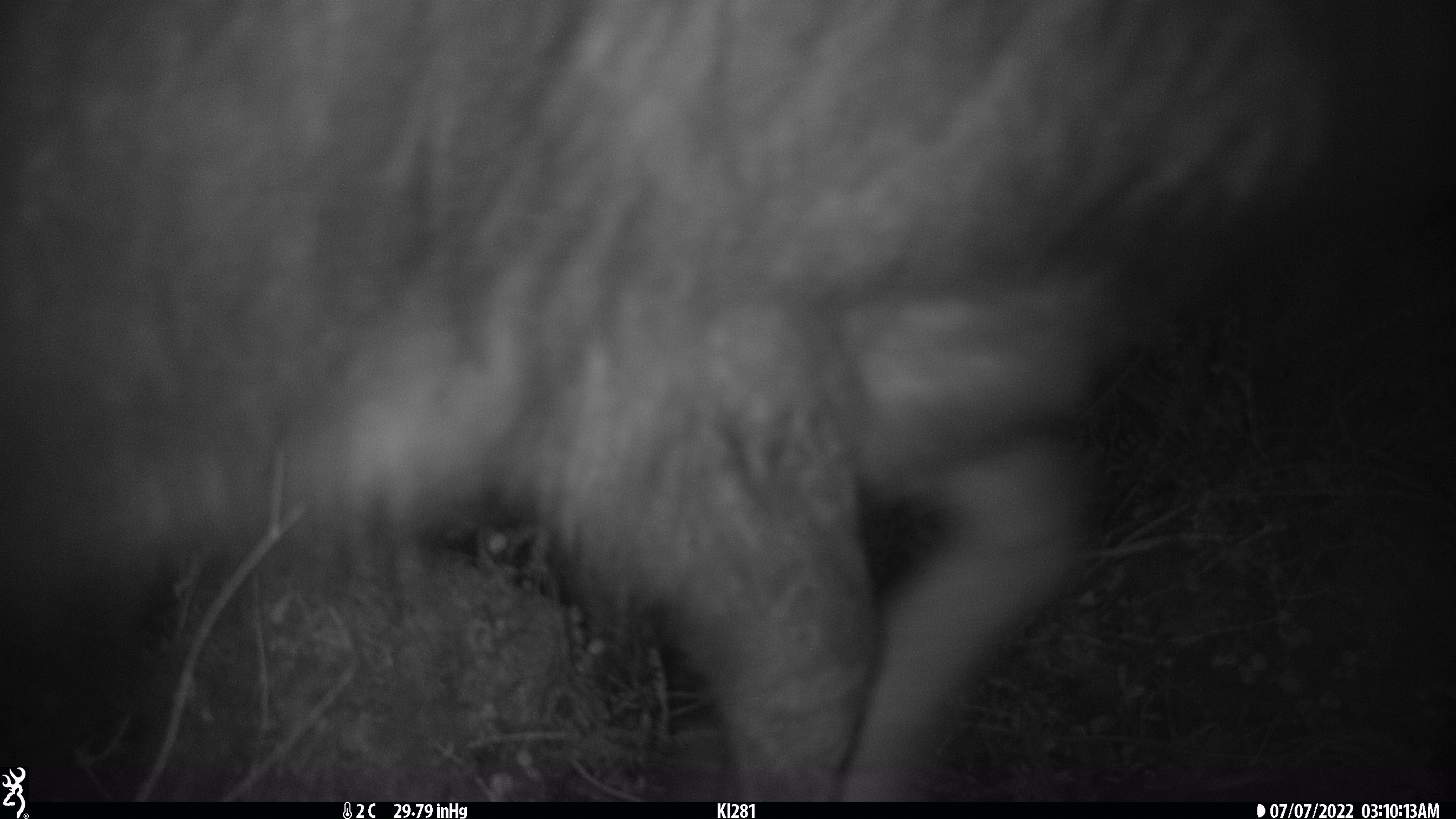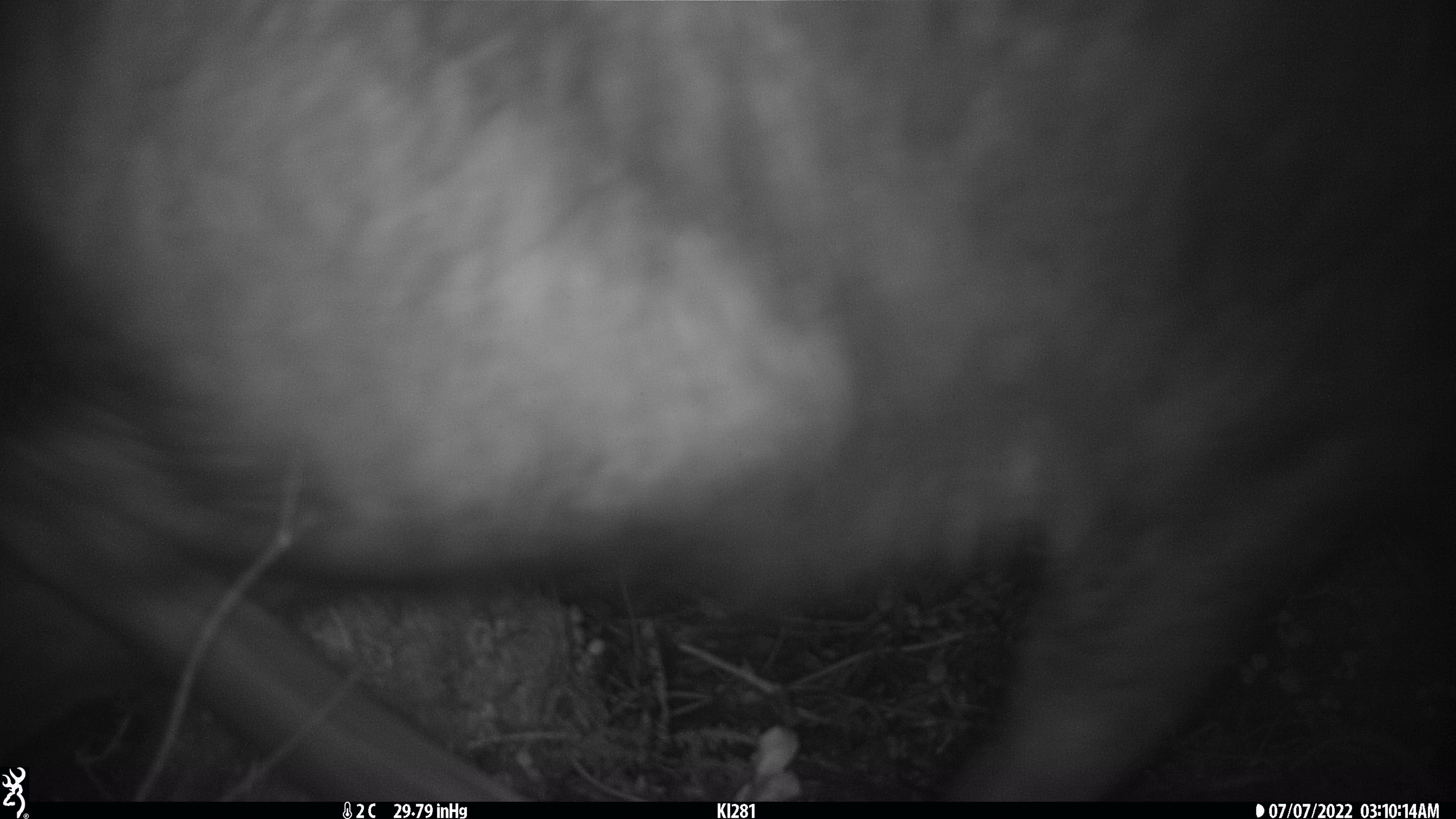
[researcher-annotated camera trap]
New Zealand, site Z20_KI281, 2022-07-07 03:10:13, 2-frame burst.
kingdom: Animalia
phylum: Chordata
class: Mammalia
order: Artiodactyla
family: Bovidae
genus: Rupicapra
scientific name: Rupicapra rupicapra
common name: alpine chamois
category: chamois